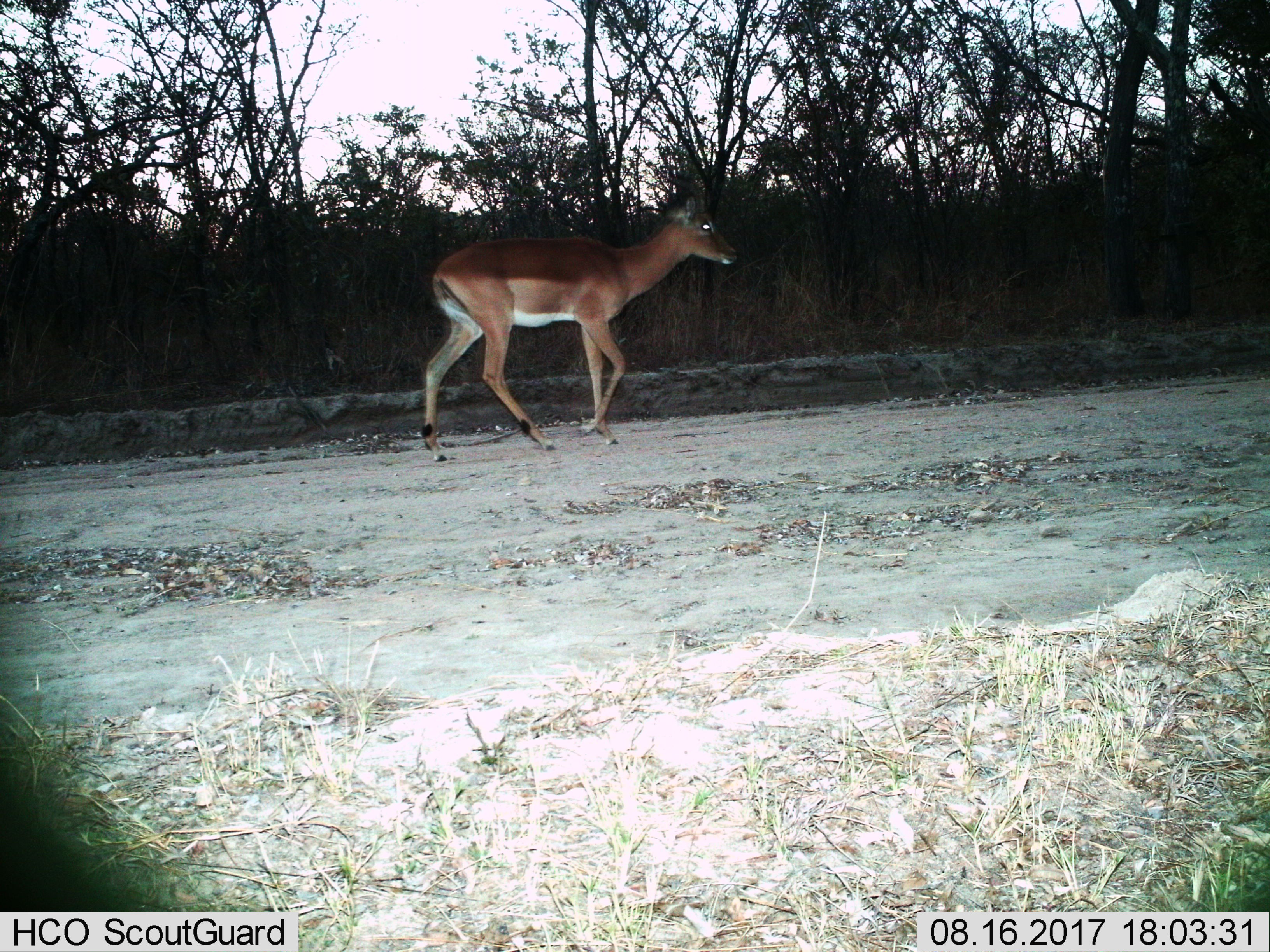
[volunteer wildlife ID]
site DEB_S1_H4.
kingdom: Animalia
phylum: Chordata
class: Mammalia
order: Artiodactyla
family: Bovidae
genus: Aepyceros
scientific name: Aepyceros melampus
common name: impala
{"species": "impala (Aepyceros melampus)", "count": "1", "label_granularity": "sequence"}